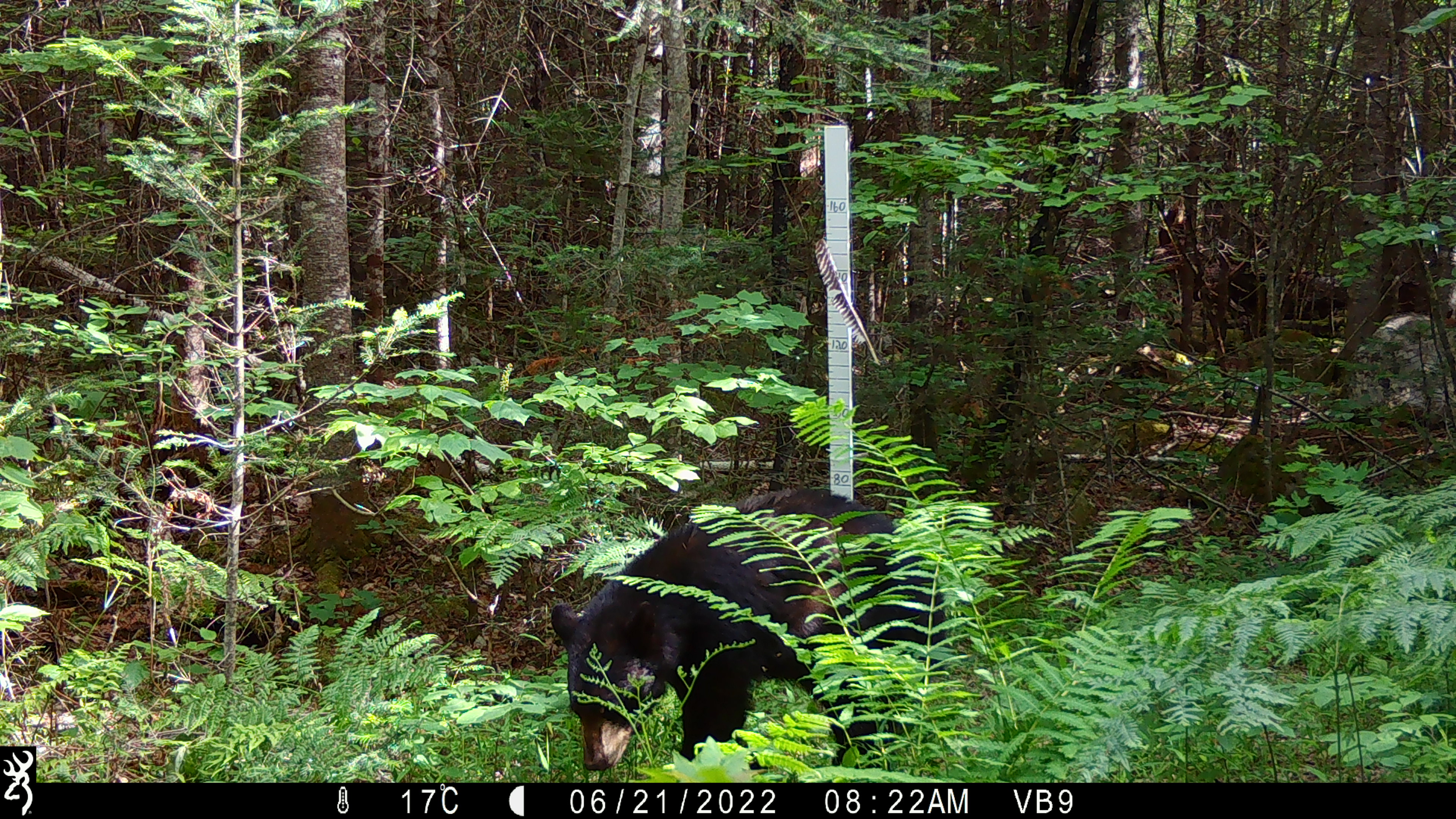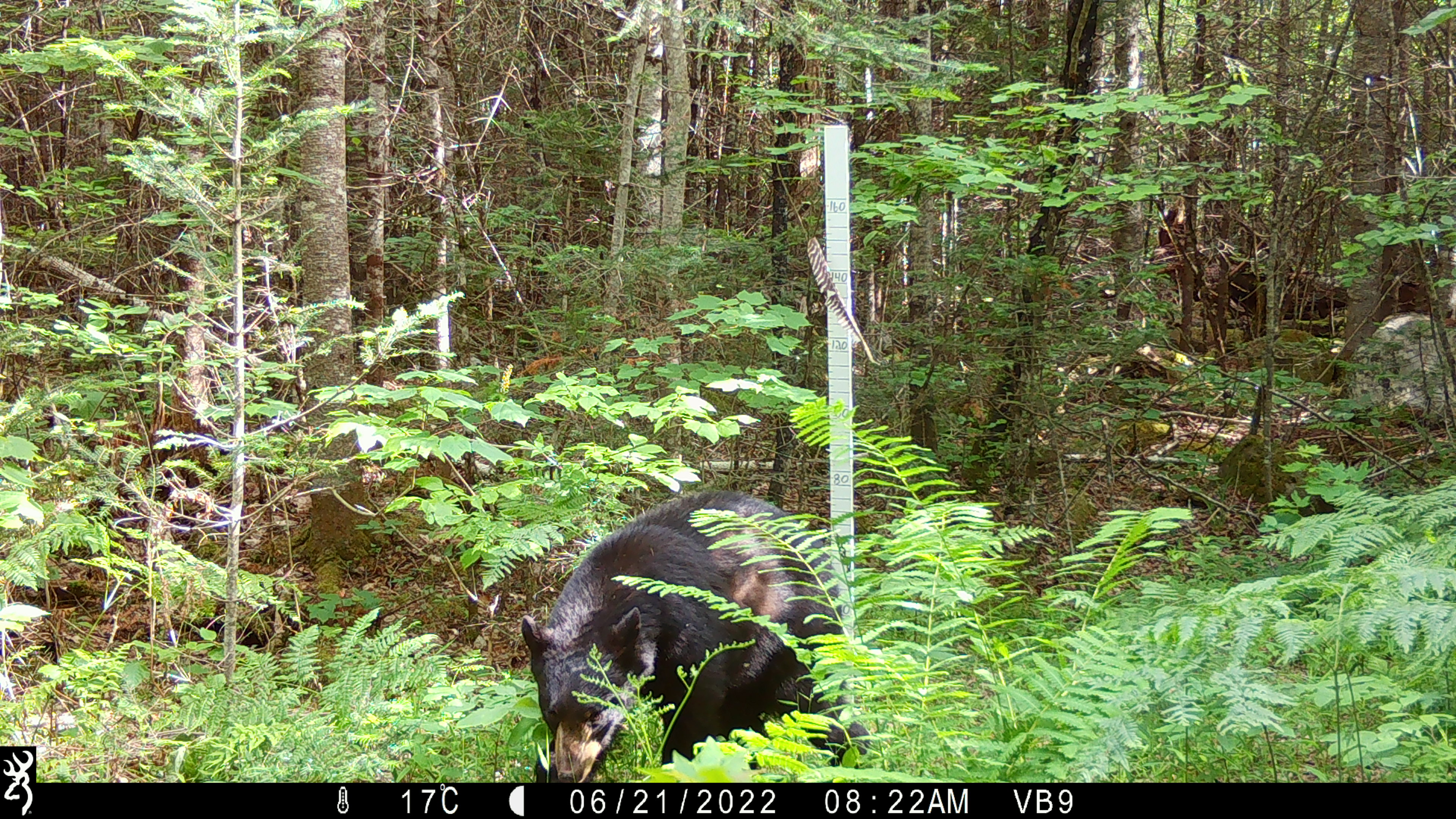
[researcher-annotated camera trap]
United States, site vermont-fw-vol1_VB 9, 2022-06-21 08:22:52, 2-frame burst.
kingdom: Animalia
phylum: Chordata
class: Mammalia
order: Carnivora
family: Ursidae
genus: Ursus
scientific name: Ursus americanus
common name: black bear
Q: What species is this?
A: Black bear (Ursus americanus).